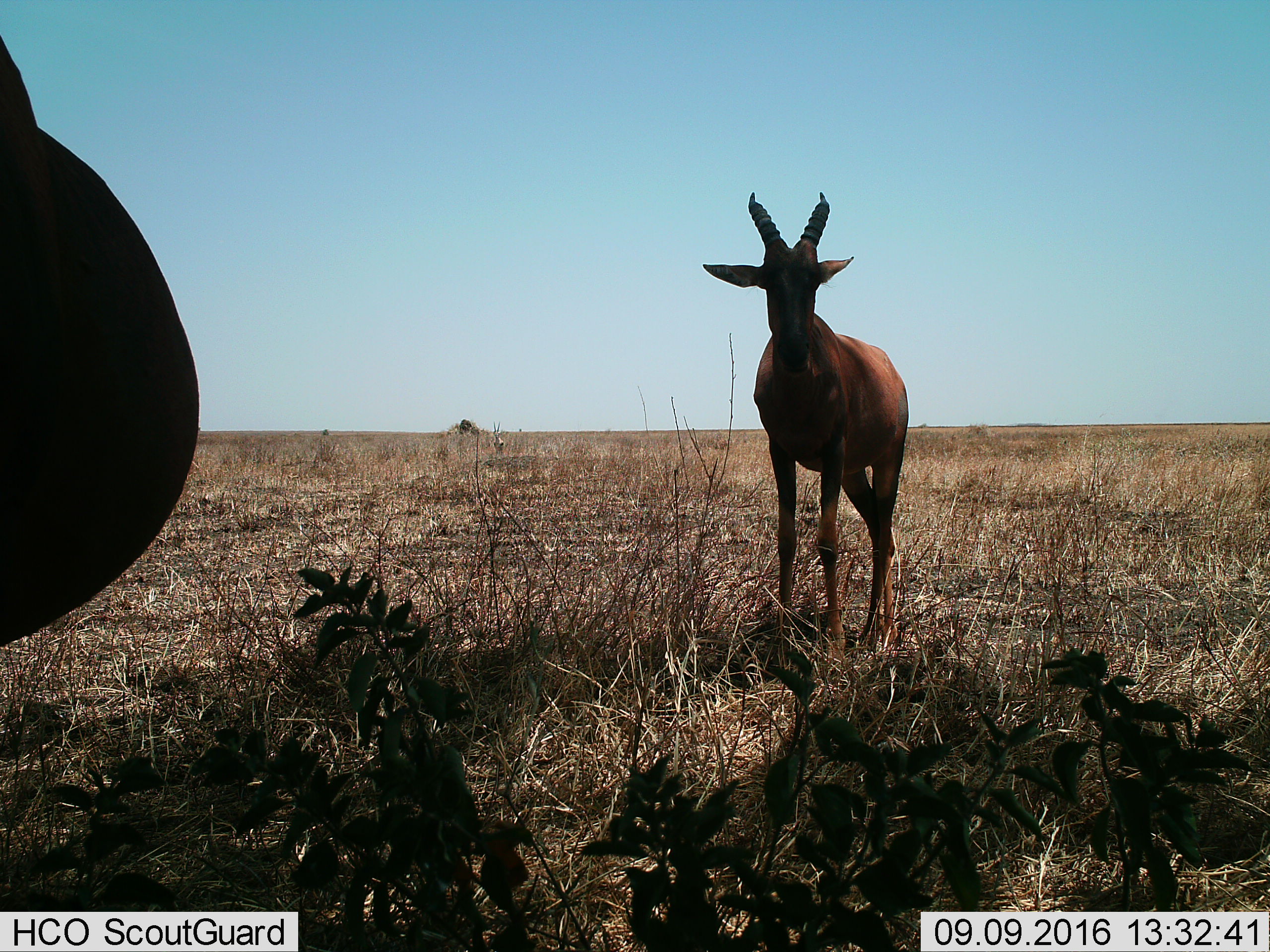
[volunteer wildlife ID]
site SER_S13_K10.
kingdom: Animalia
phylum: Chordata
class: Mammalia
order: Artiodactyla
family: Bovidae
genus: Damaliscus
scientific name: Damaliscus lunatus jimela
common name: topi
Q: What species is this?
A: Topi (Damaliscus lunatus jimela).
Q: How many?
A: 2.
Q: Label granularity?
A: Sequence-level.